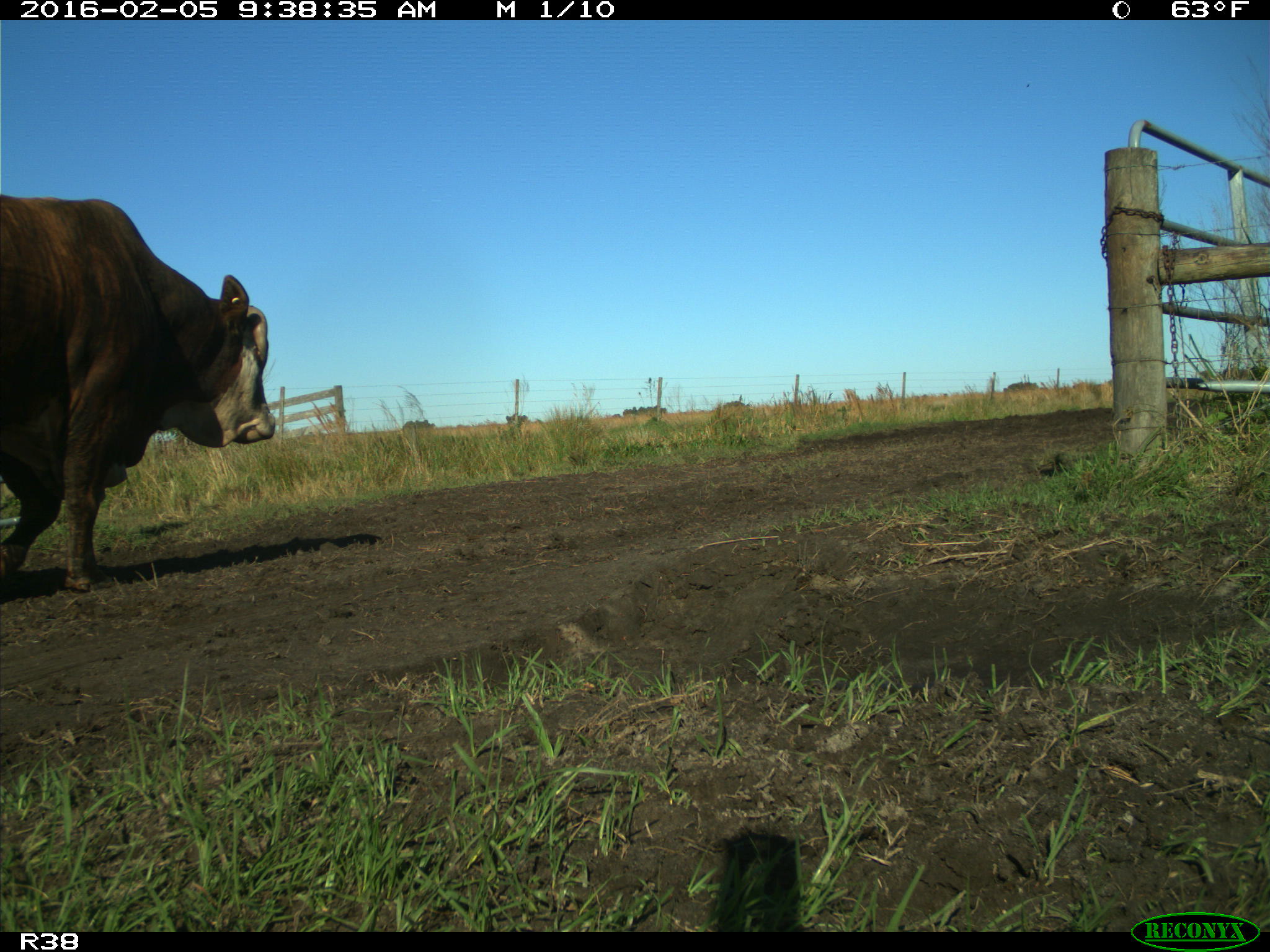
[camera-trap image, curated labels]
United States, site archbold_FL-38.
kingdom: Animalia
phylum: Chordata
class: Mammalia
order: Artiodactyla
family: Bovidae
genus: Bos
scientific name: Bos taurus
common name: domestic cow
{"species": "Bos taurus (domestic cow)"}